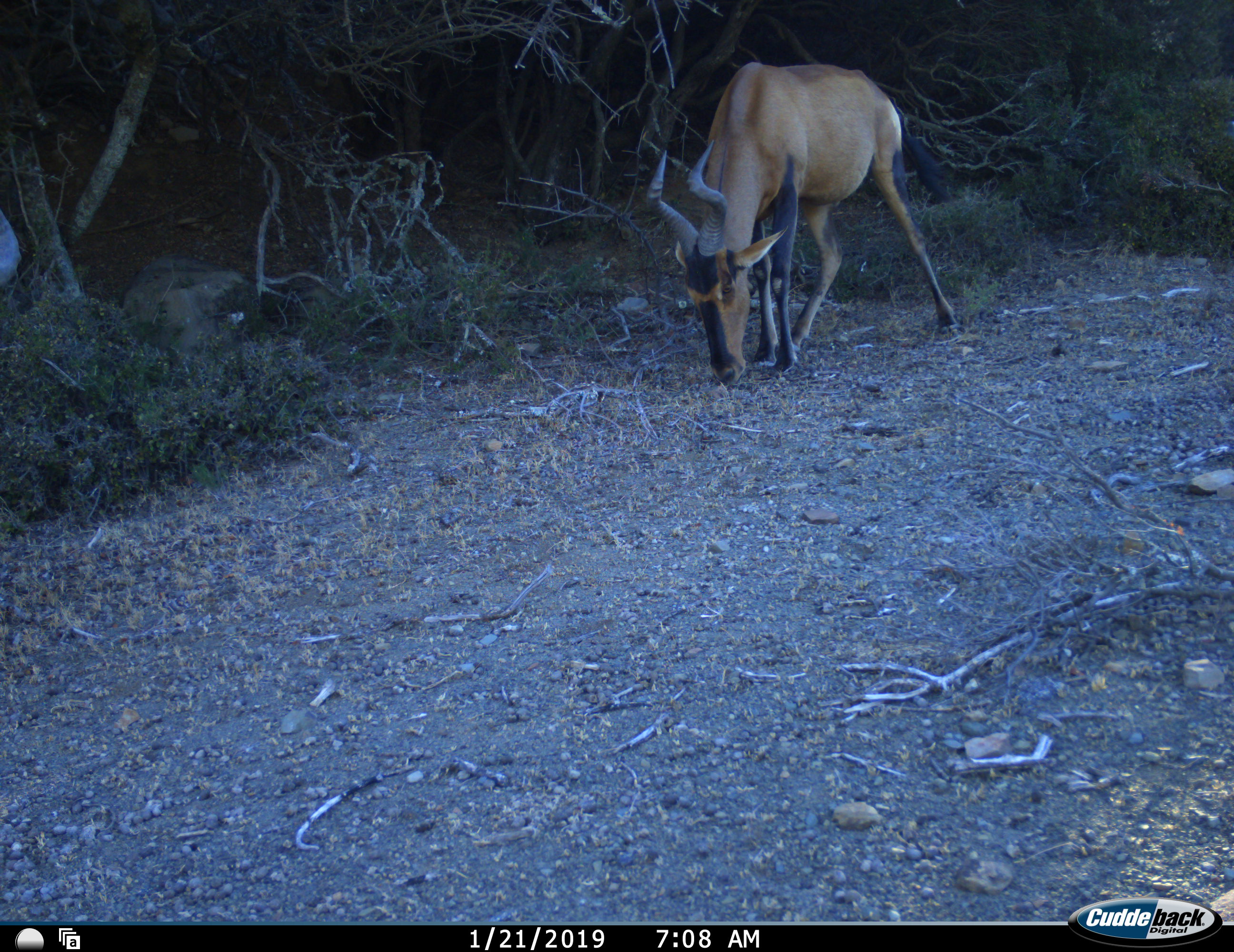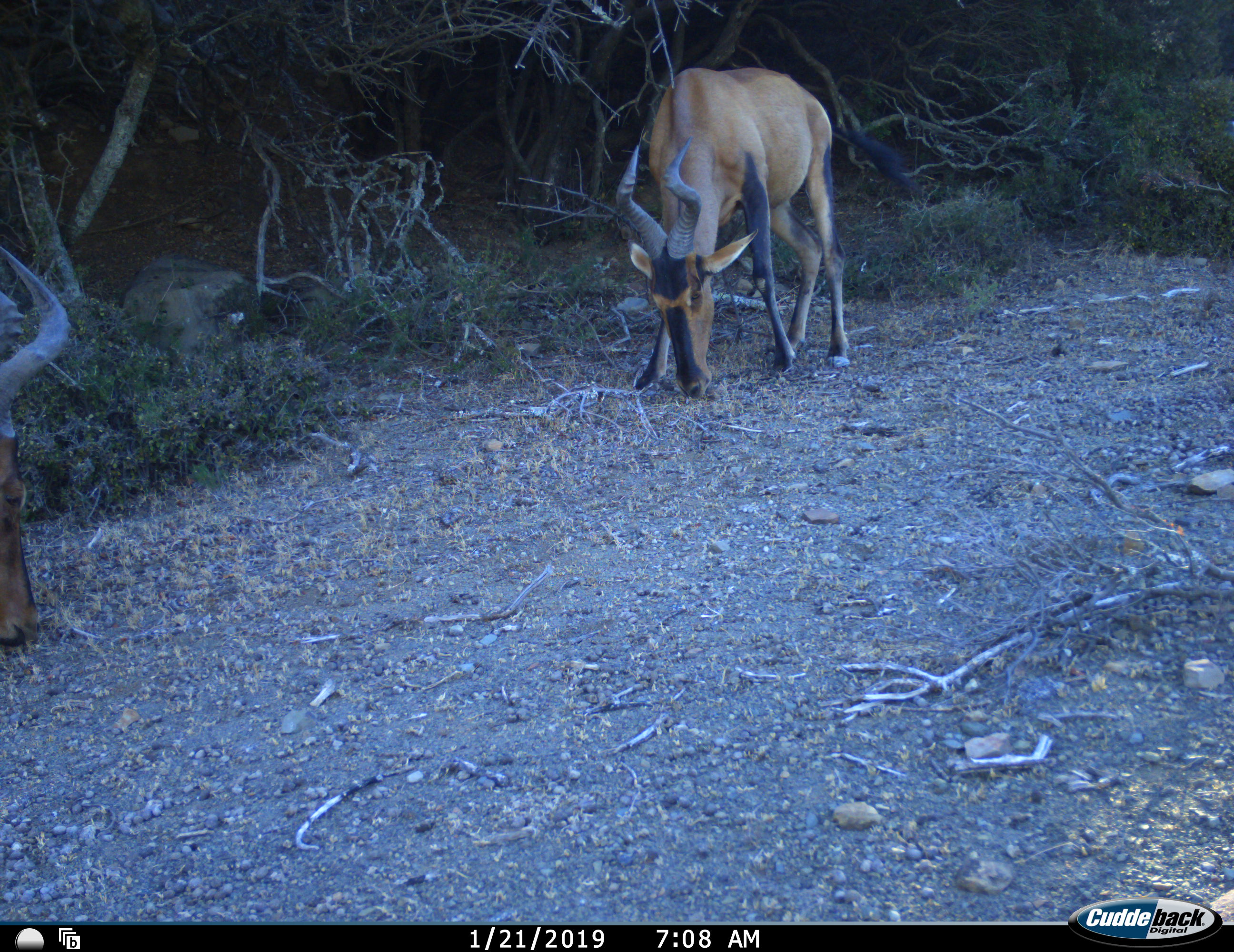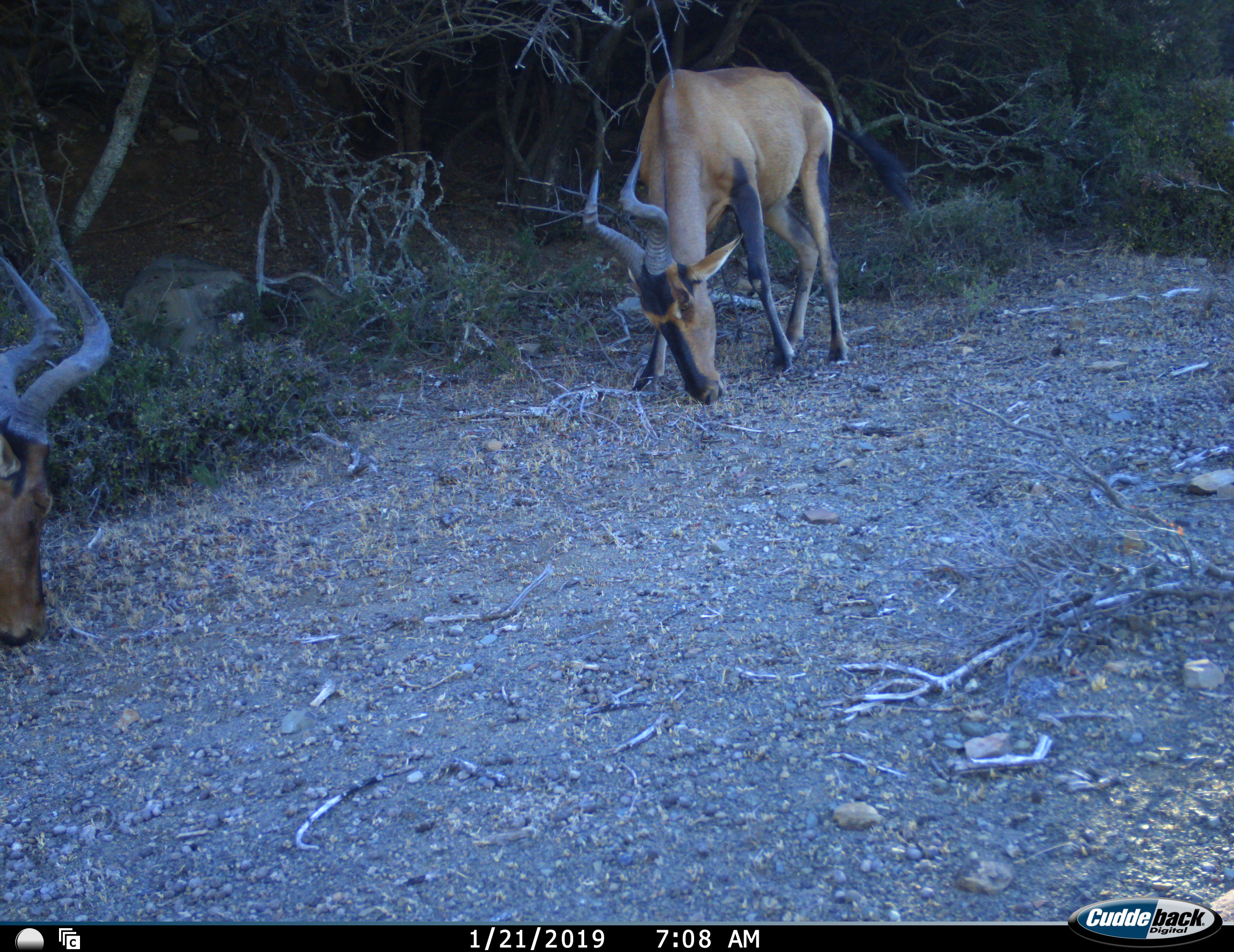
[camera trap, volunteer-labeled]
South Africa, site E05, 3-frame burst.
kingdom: Animalia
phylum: Chordata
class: Mammalia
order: Artiodactyla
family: Bovidae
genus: Alcelaphus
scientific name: Alcelaphus buselaphus caama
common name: red hartebeest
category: hartebeestred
Hartebeestred (red hartebeest) (Alcelaphus buselaphus caama), count 2. Behavior (volunteer vote fractions): standing 11%, resting 0%, moving 22%, interacting 22%. Young present (vote fraction): 0%. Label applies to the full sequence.